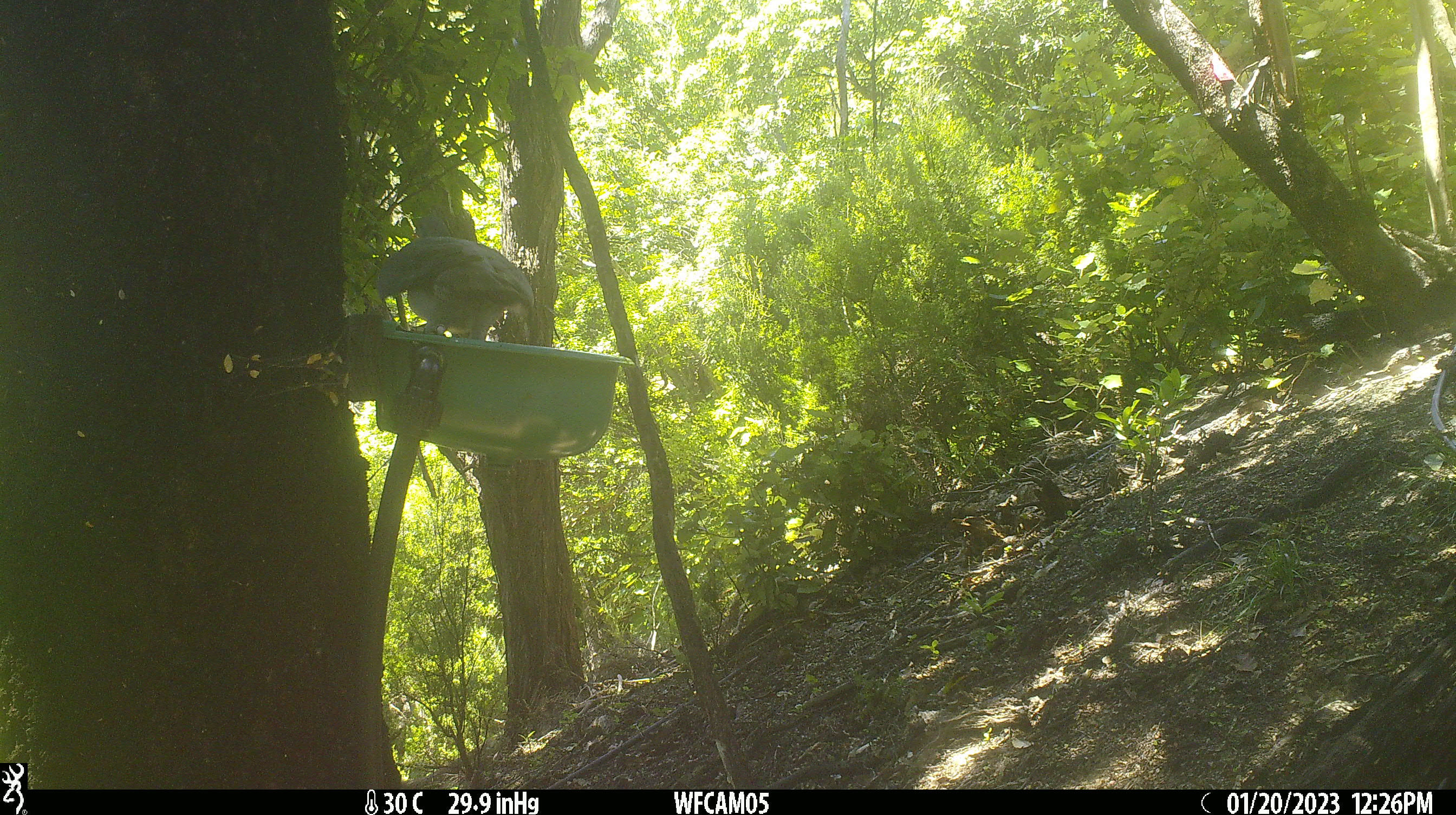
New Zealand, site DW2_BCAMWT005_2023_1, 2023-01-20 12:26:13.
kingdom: Animalia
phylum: Chordata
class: Aves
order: Columbiformes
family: Columbidae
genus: Hemiphaga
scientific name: Hemiphaga novaeseelandiae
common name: new zealand pigeon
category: kereru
Kereru (new zealand pigeon) (Hemiphaga novaeseelandiae).